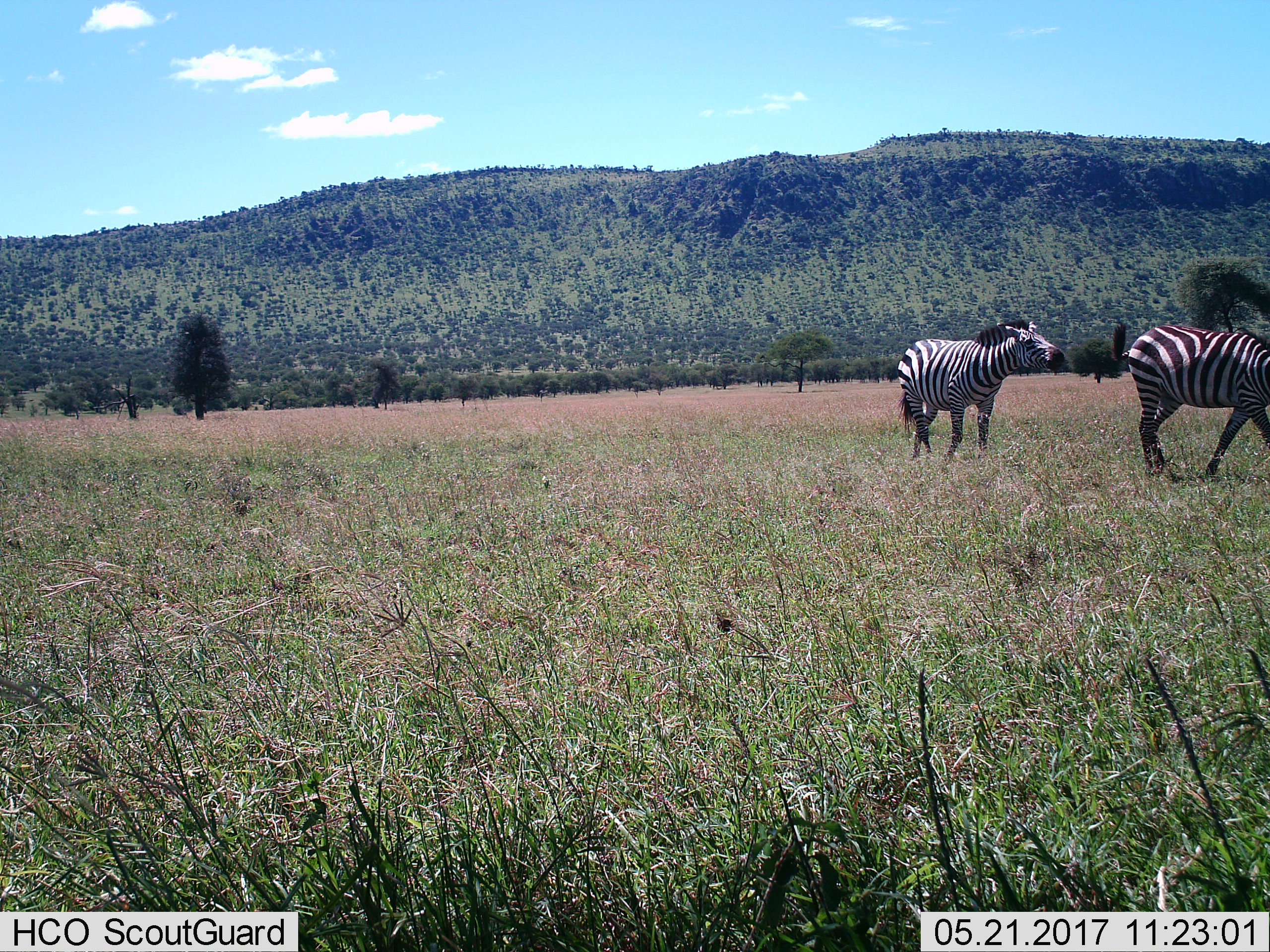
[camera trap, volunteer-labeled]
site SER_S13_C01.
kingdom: Animalia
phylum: Chordata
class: Mammalia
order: Perissodactyla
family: Equidae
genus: Equus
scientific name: Equus quagga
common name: plains zebra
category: zebraplains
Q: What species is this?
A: Zebraplains (plains zebra) (Equus quagga).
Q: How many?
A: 2.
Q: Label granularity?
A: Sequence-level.